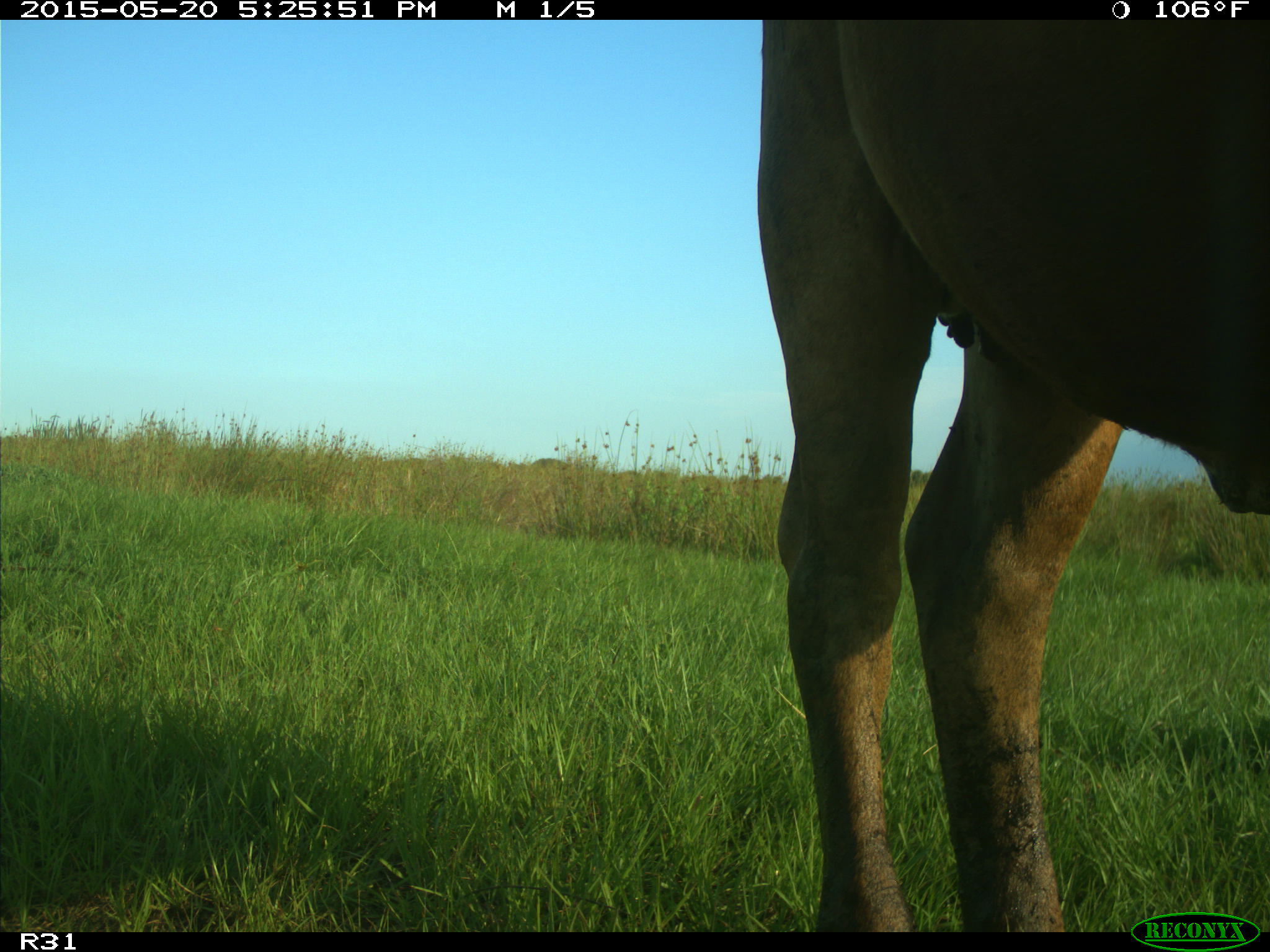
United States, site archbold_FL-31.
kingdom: Animalia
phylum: Chordata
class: Mammalia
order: Artiodactyla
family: Bovidae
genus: Bos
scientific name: Bos taurus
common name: domestic cow